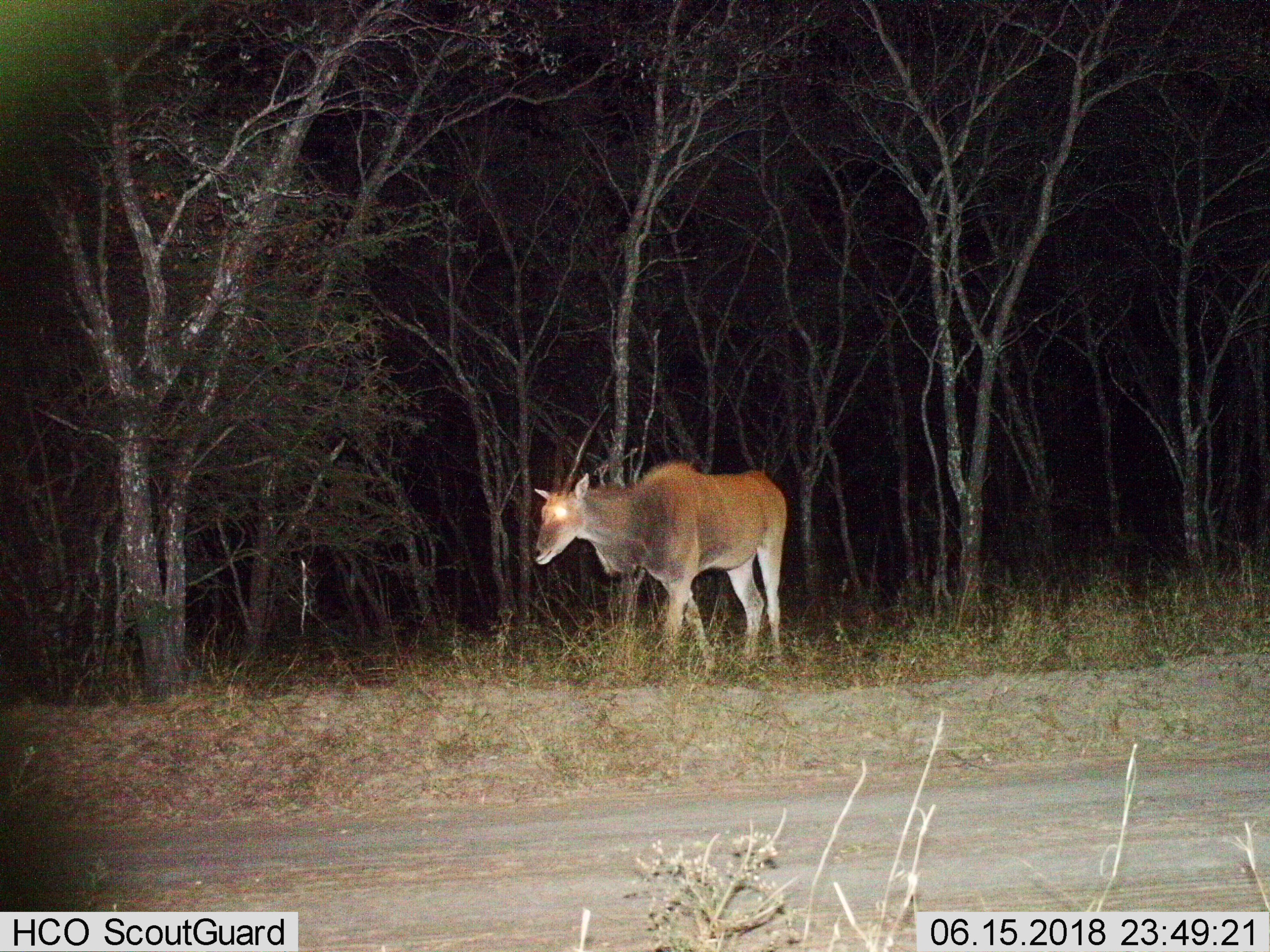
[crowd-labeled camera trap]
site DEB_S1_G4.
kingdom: Animalia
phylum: Chordata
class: Mammalia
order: Artiodactyla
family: Bovidae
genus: Tragelaphus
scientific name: Tragelaphus oryx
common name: eland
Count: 1.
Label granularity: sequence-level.